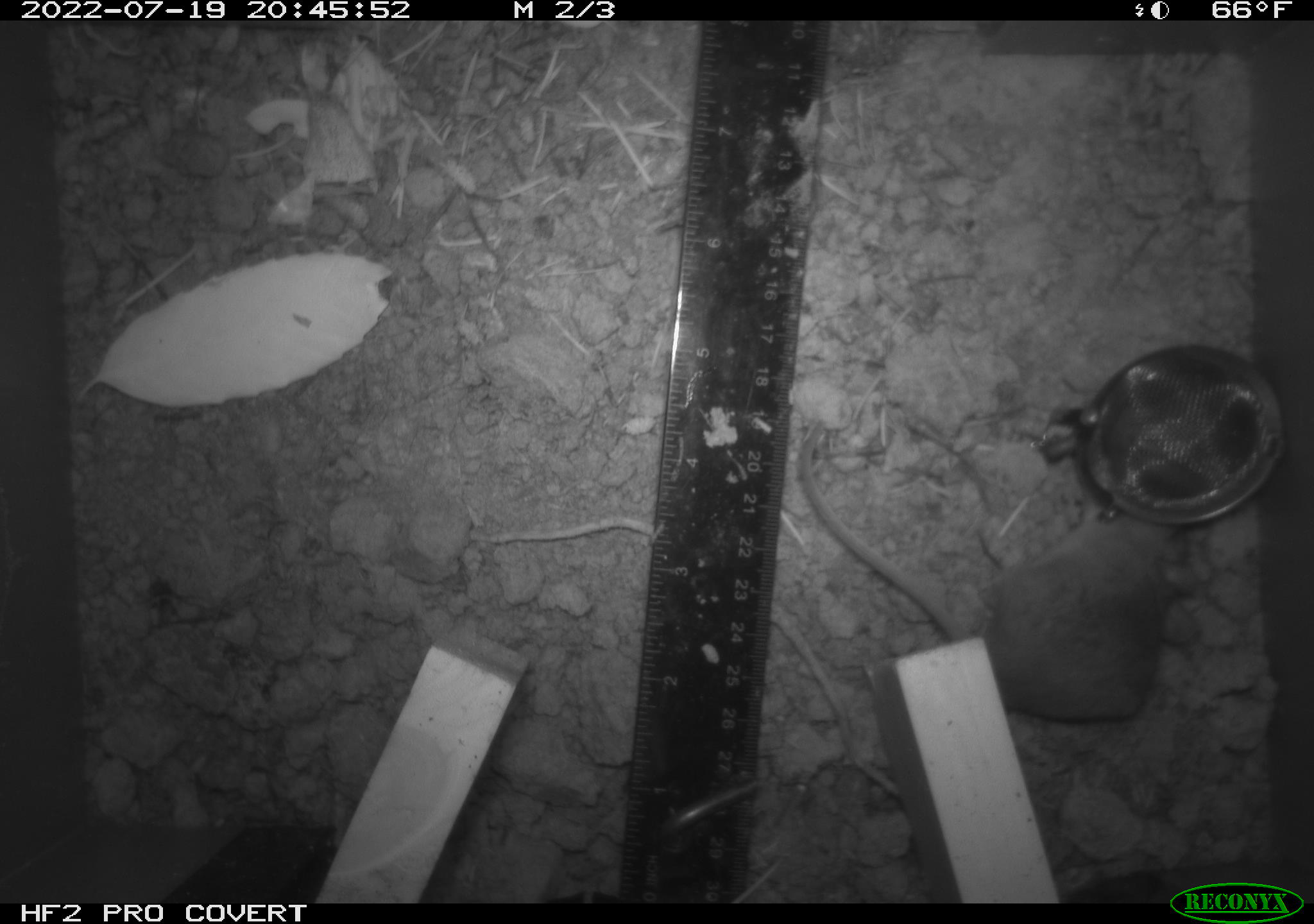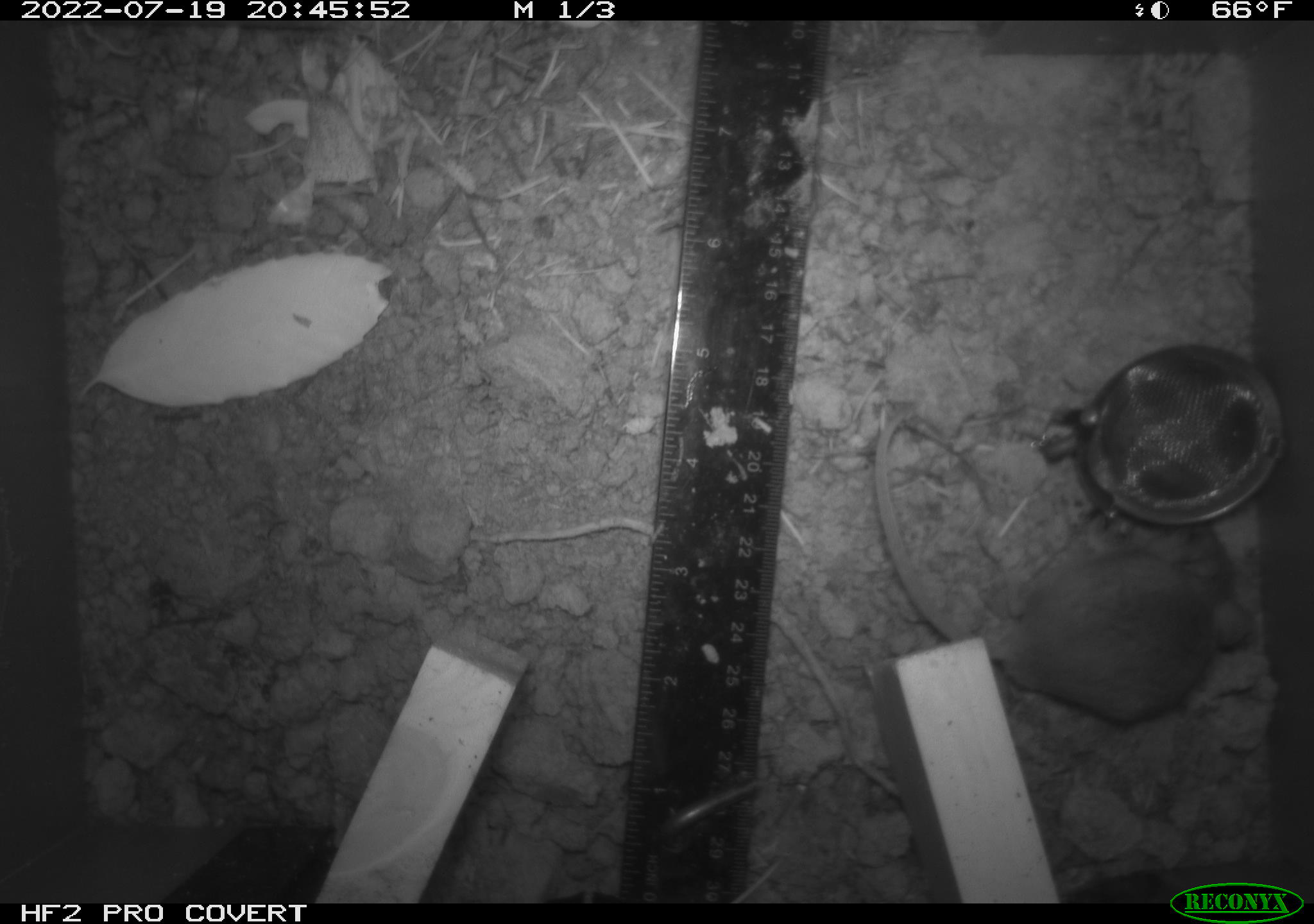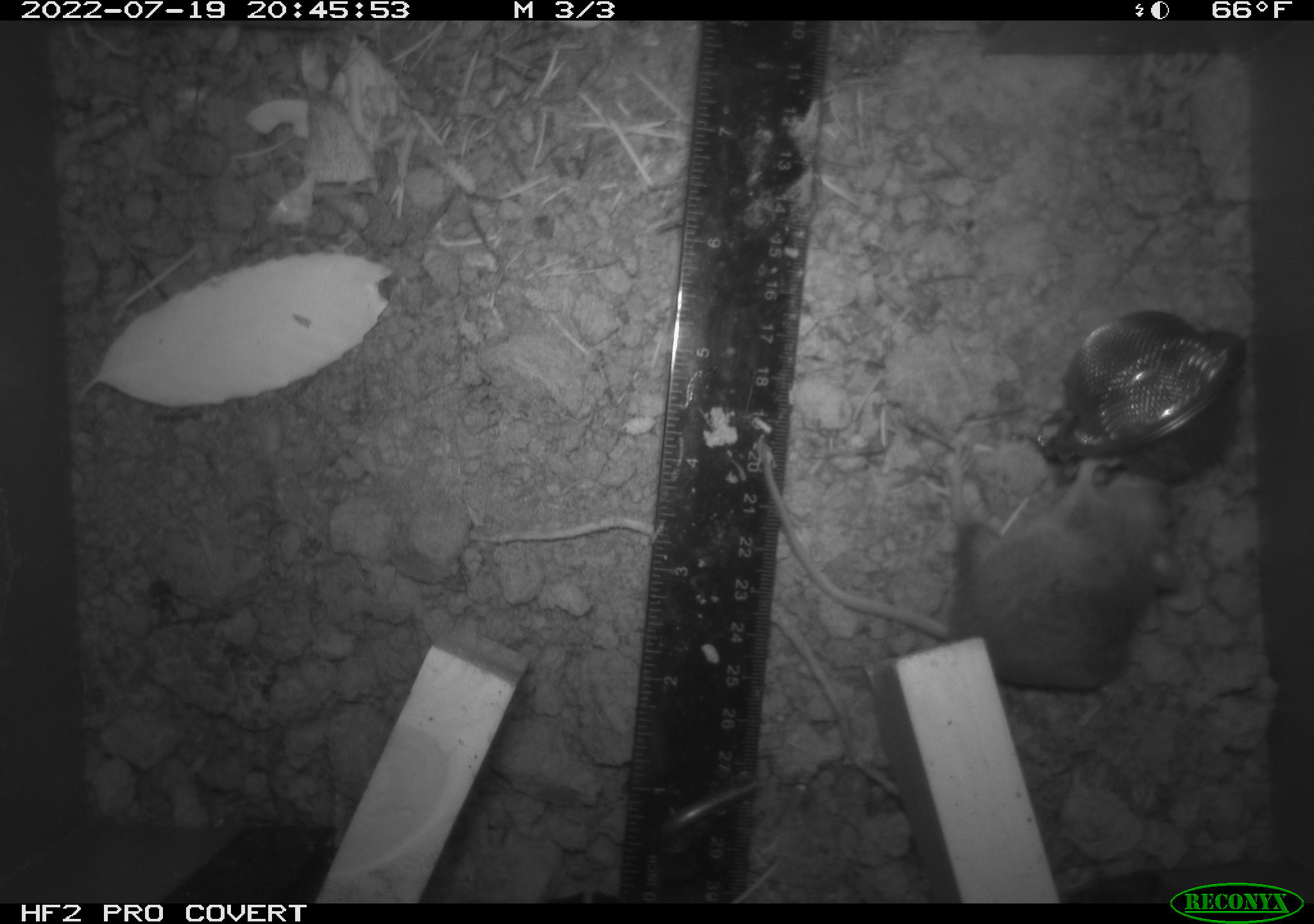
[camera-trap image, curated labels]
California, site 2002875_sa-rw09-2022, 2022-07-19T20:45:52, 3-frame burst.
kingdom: Animalia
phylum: Chordata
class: Mammalia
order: Rodentia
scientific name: Rodentia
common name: rodent